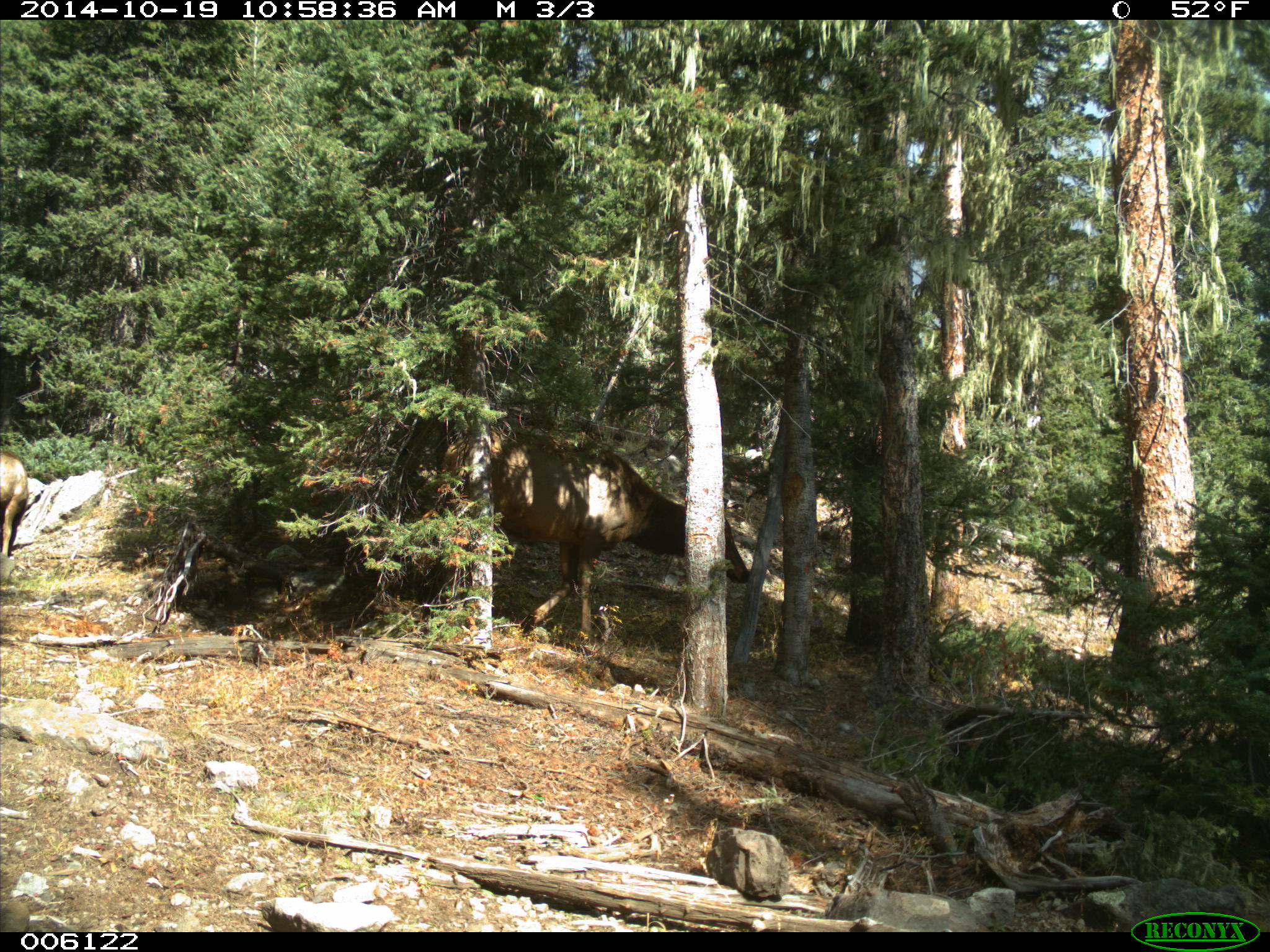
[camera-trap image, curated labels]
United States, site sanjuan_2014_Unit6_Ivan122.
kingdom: Animalia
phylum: Chordata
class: Mammalia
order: Artiodactyla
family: Cervidae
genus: Cervus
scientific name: Cervus elaphus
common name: red deer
Cervus elaphus (red deer).